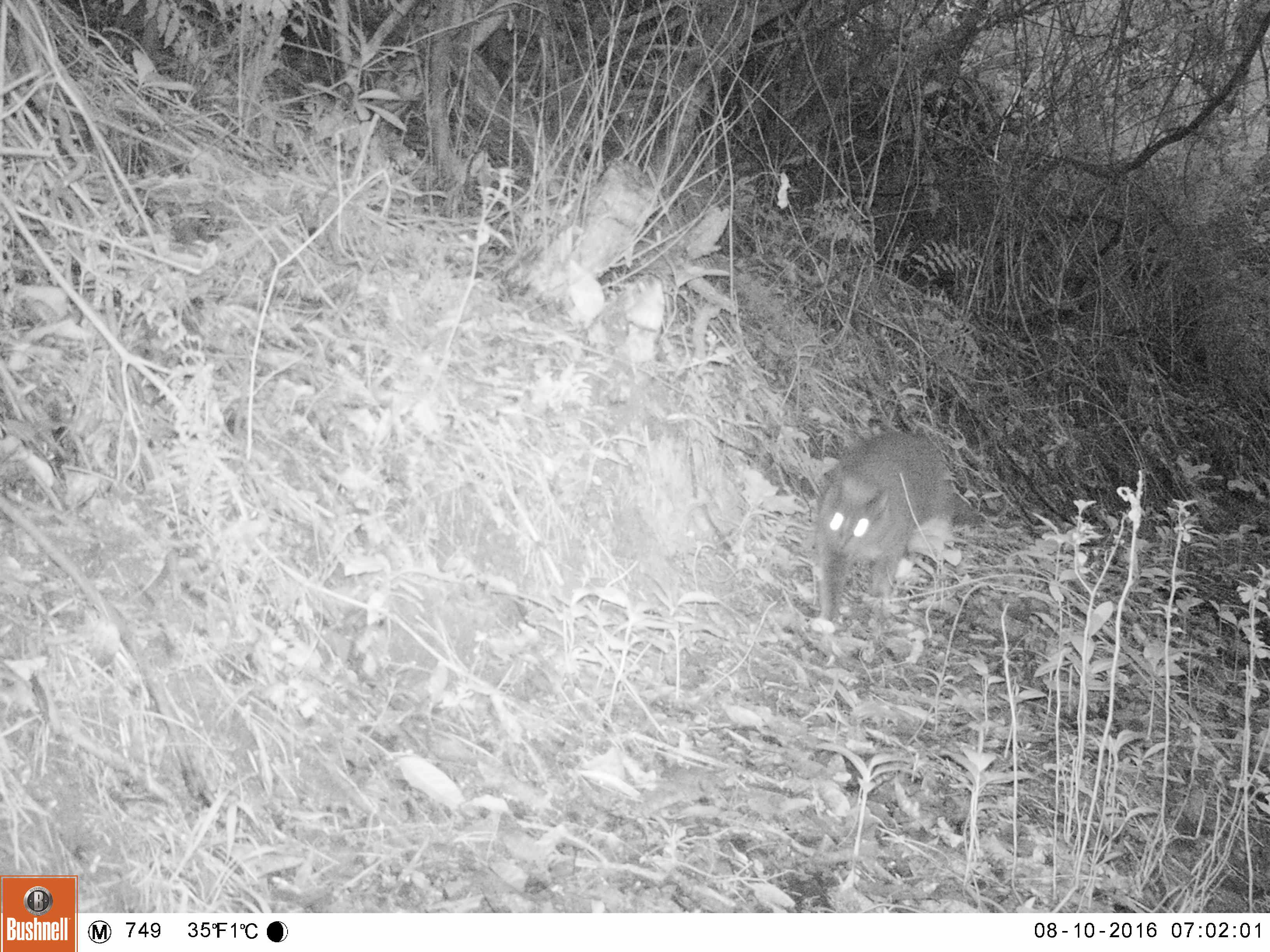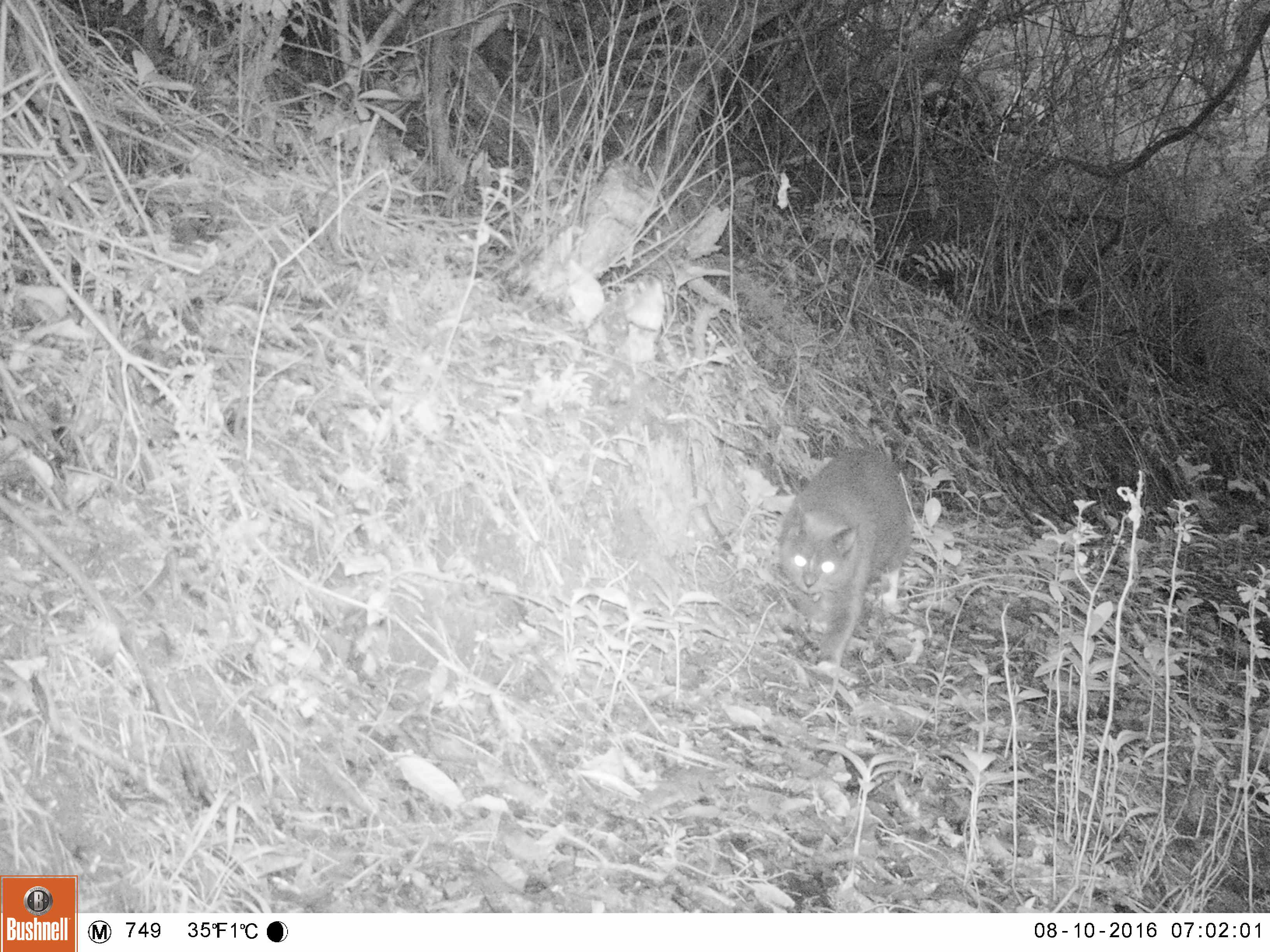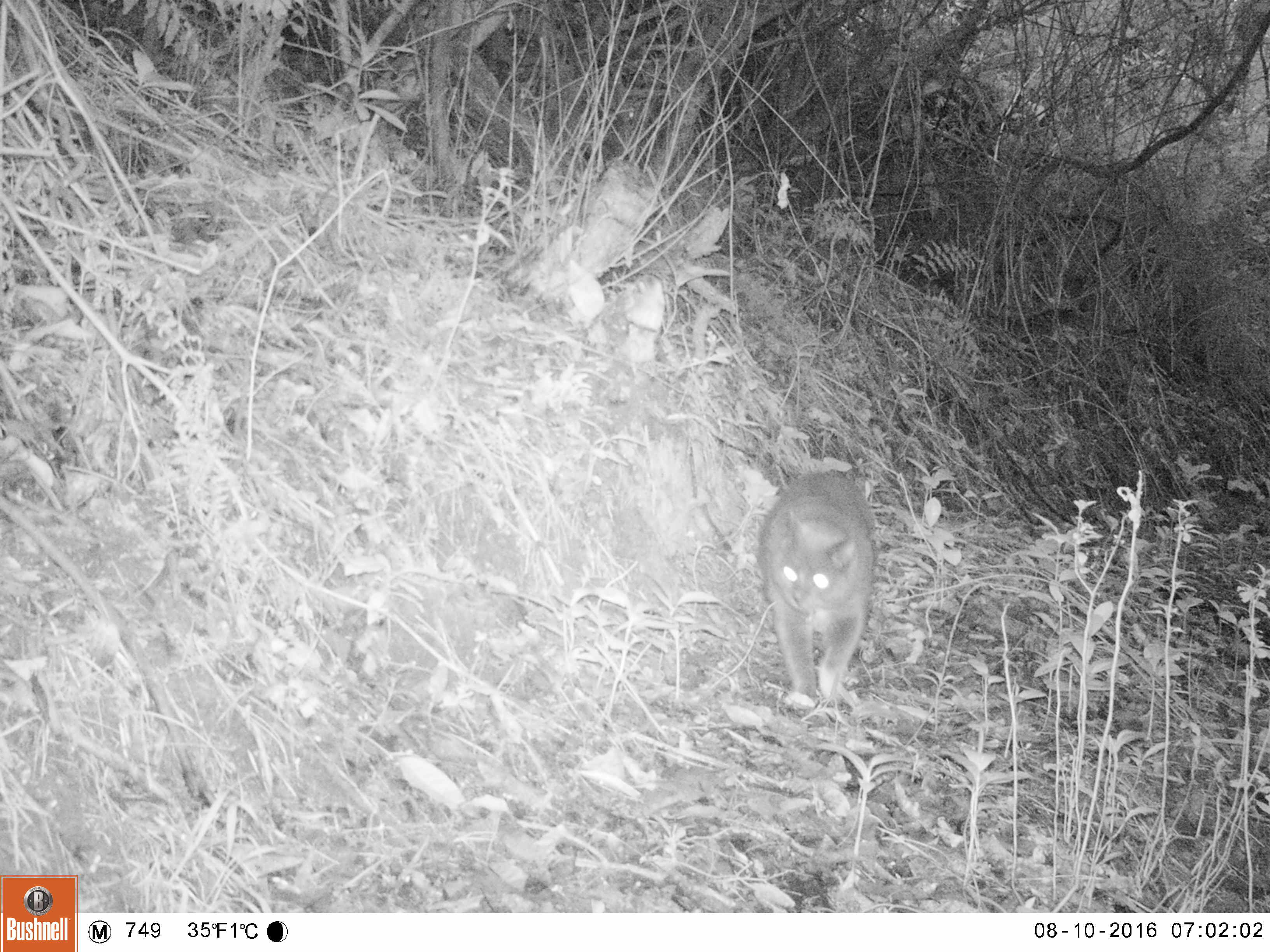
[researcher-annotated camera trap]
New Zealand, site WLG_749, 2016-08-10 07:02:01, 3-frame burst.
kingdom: Animalia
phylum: Chordata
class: Mammalia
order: Carnivora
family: Felidae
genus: Felis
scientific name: Felis catus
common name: domestic cat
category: cat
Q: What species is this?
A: Cat (domestic cat) (Felis catus).